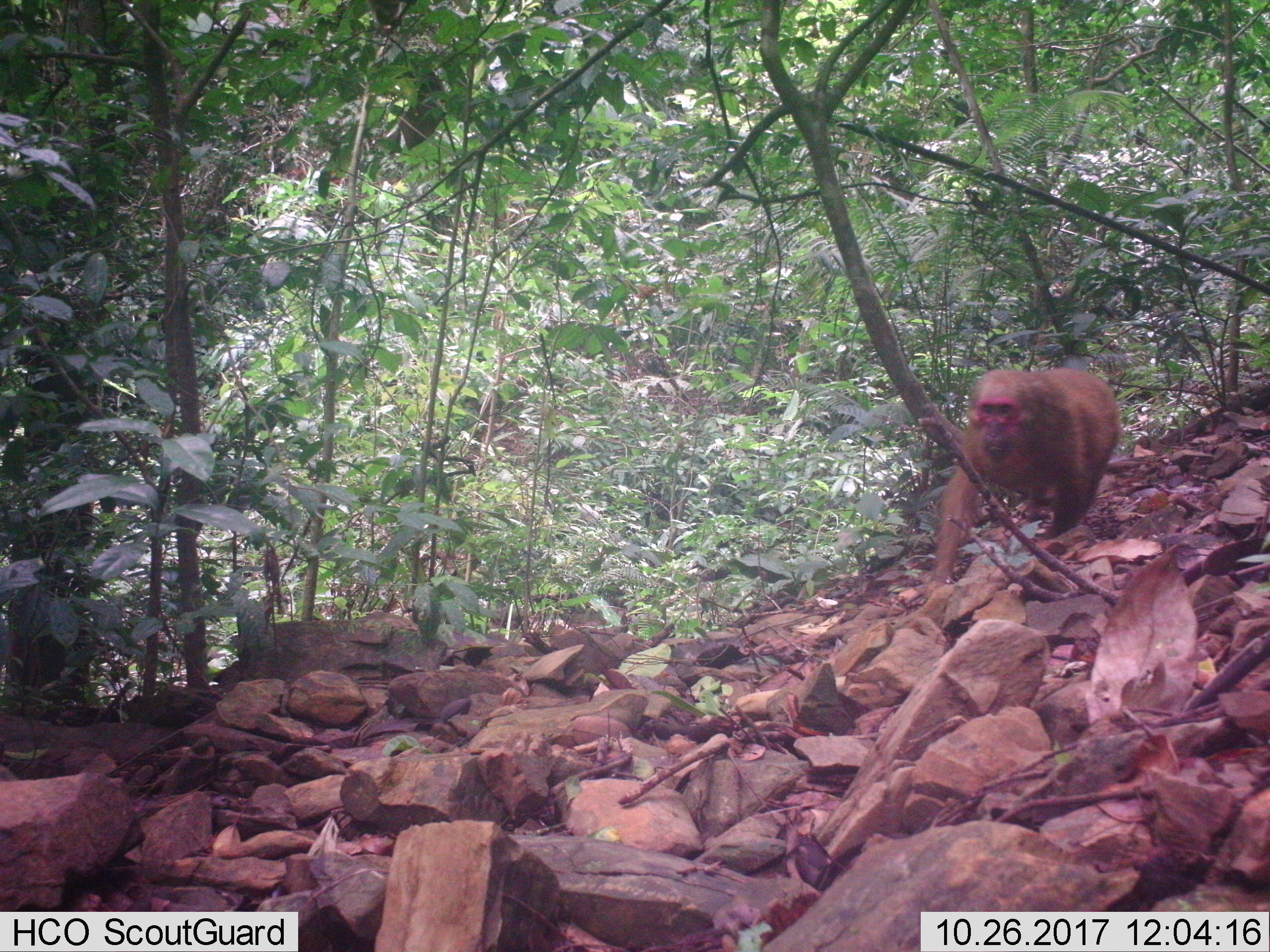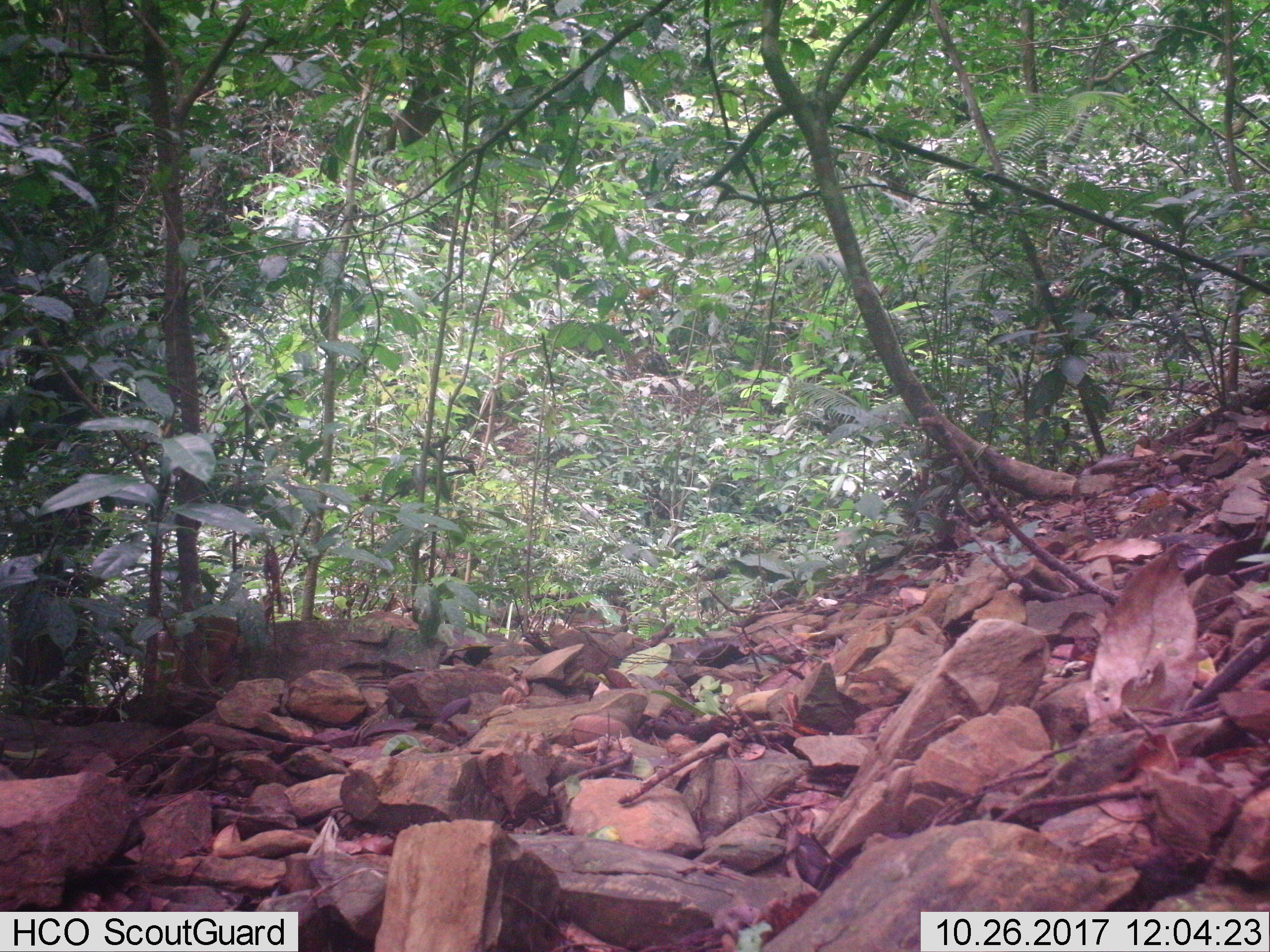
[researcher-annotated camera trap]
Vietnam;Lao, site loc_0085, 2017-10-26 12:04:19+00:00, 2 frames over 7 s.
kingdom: Animalia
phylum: Chordata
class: Mammalia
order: Primates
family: Cercopithecidae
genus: Macaca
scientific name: Macaca arctoides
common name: stump-tailed macaque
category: stump tailed macaque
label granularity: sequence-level